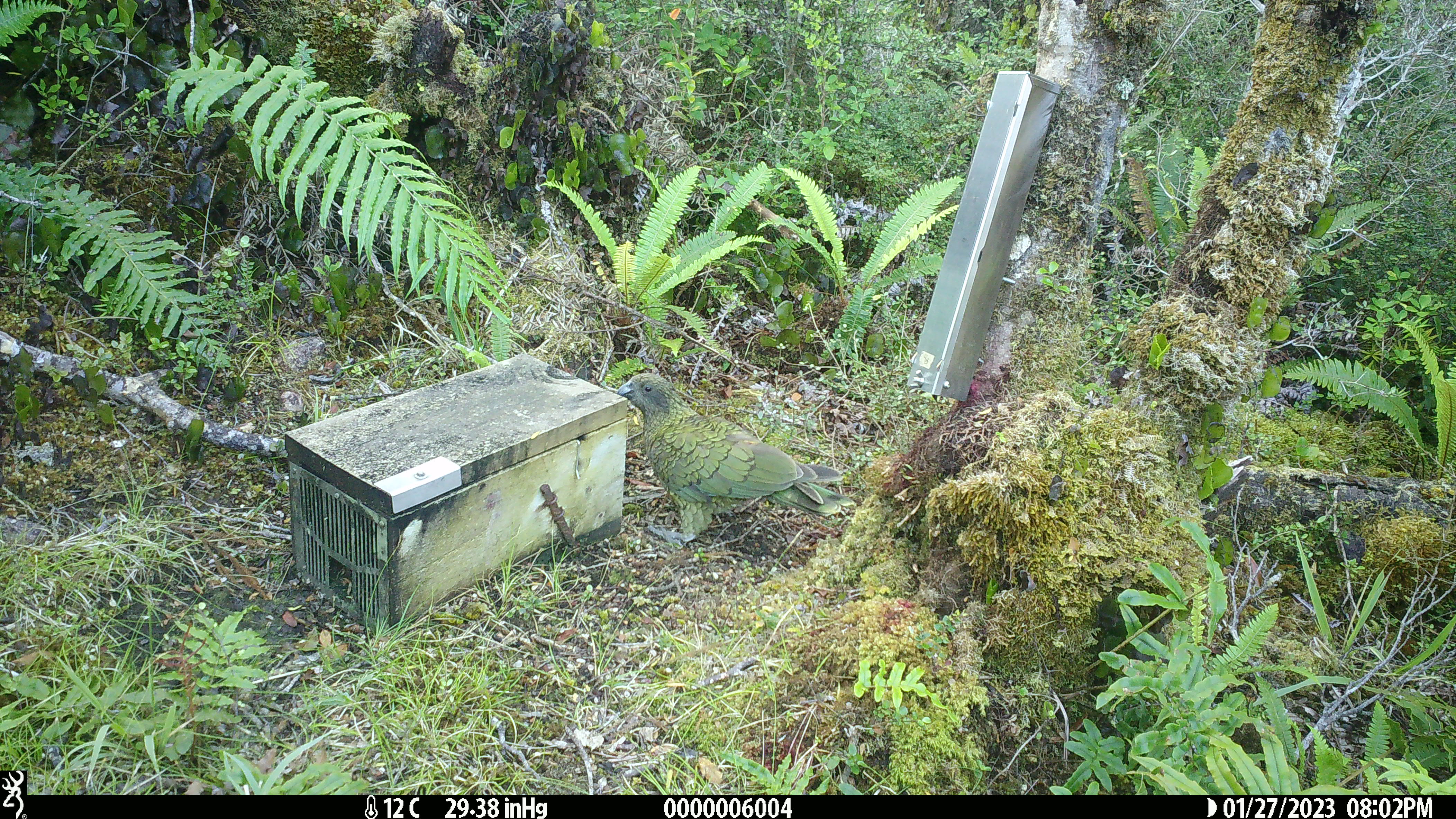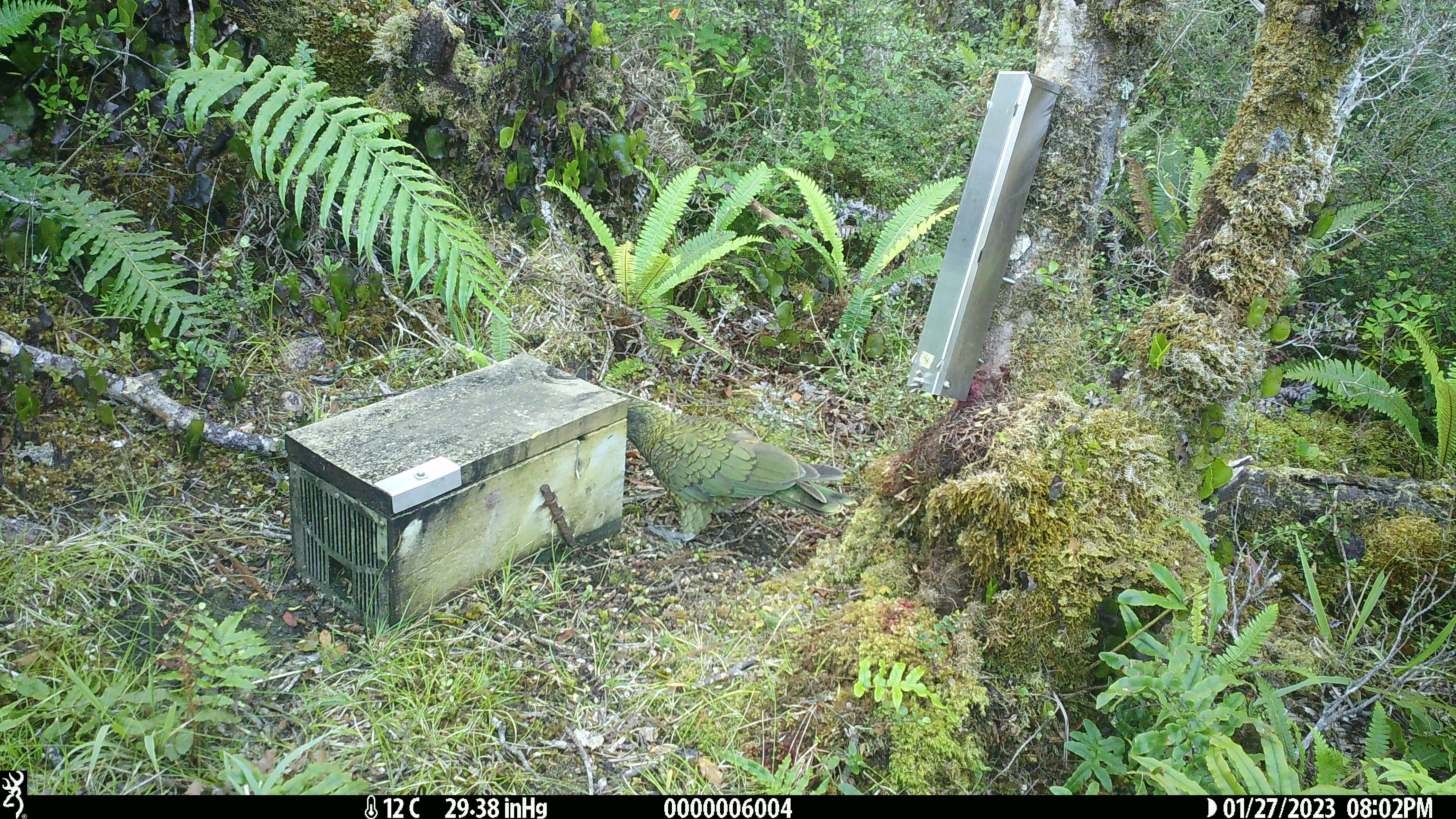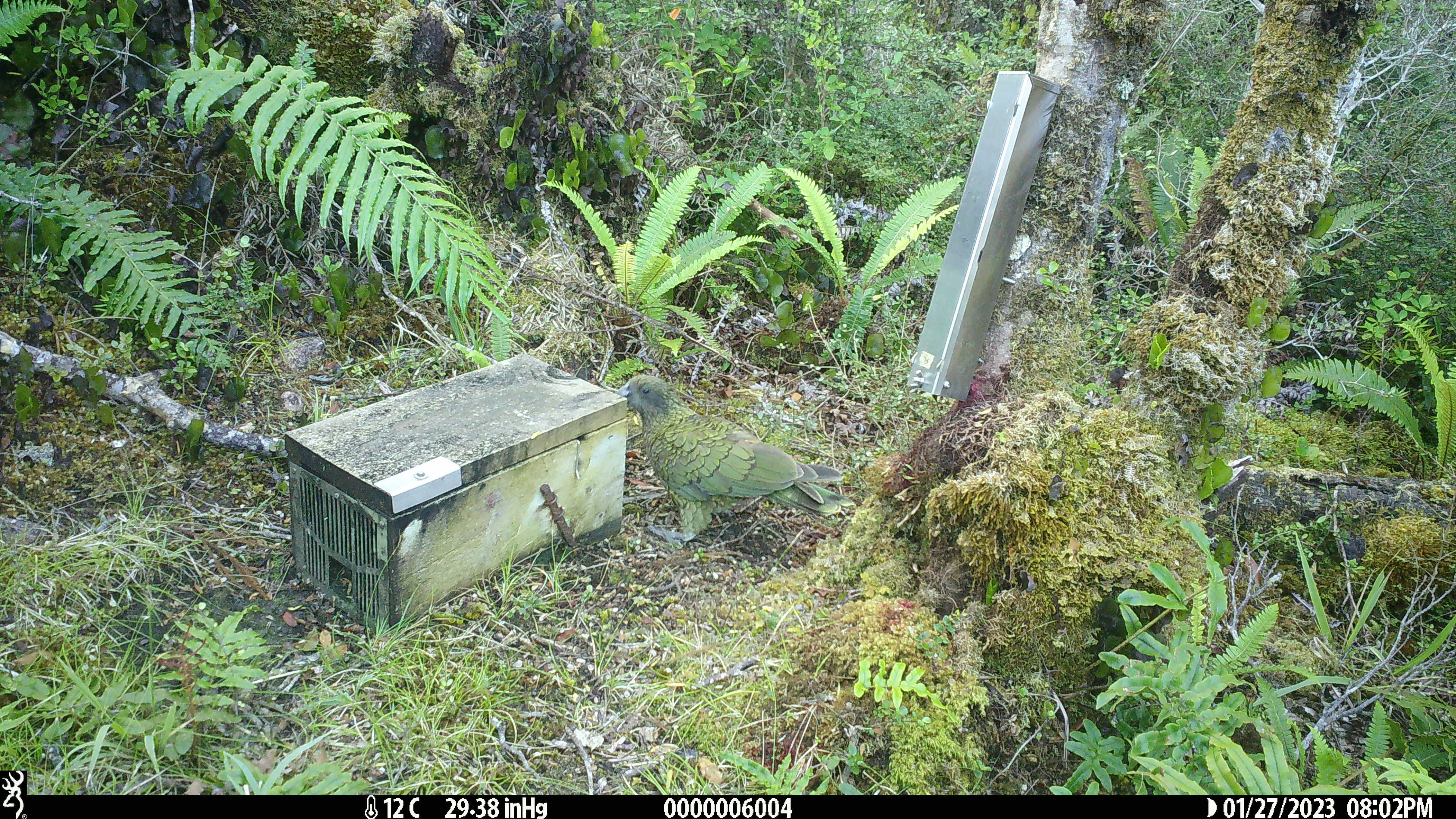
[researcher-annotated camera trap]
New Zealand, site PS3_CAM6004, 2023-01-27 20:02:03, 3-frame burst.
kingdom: Animalia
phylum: Chordata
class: Aves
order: Psittaciformes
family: Strigopidae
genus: Nestor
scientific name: Nestor notabilis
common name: kea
Kea (Nestor notabilis).